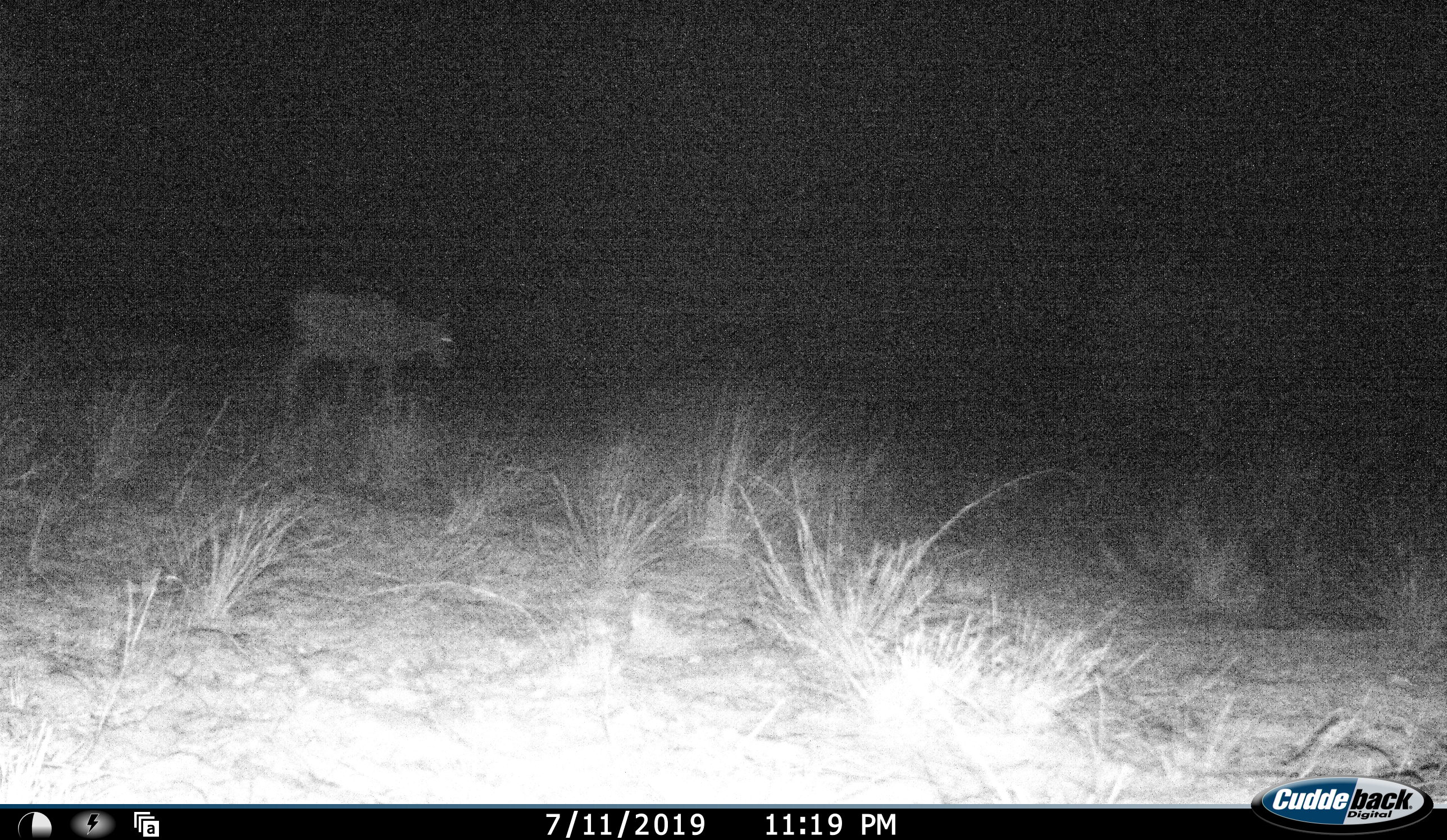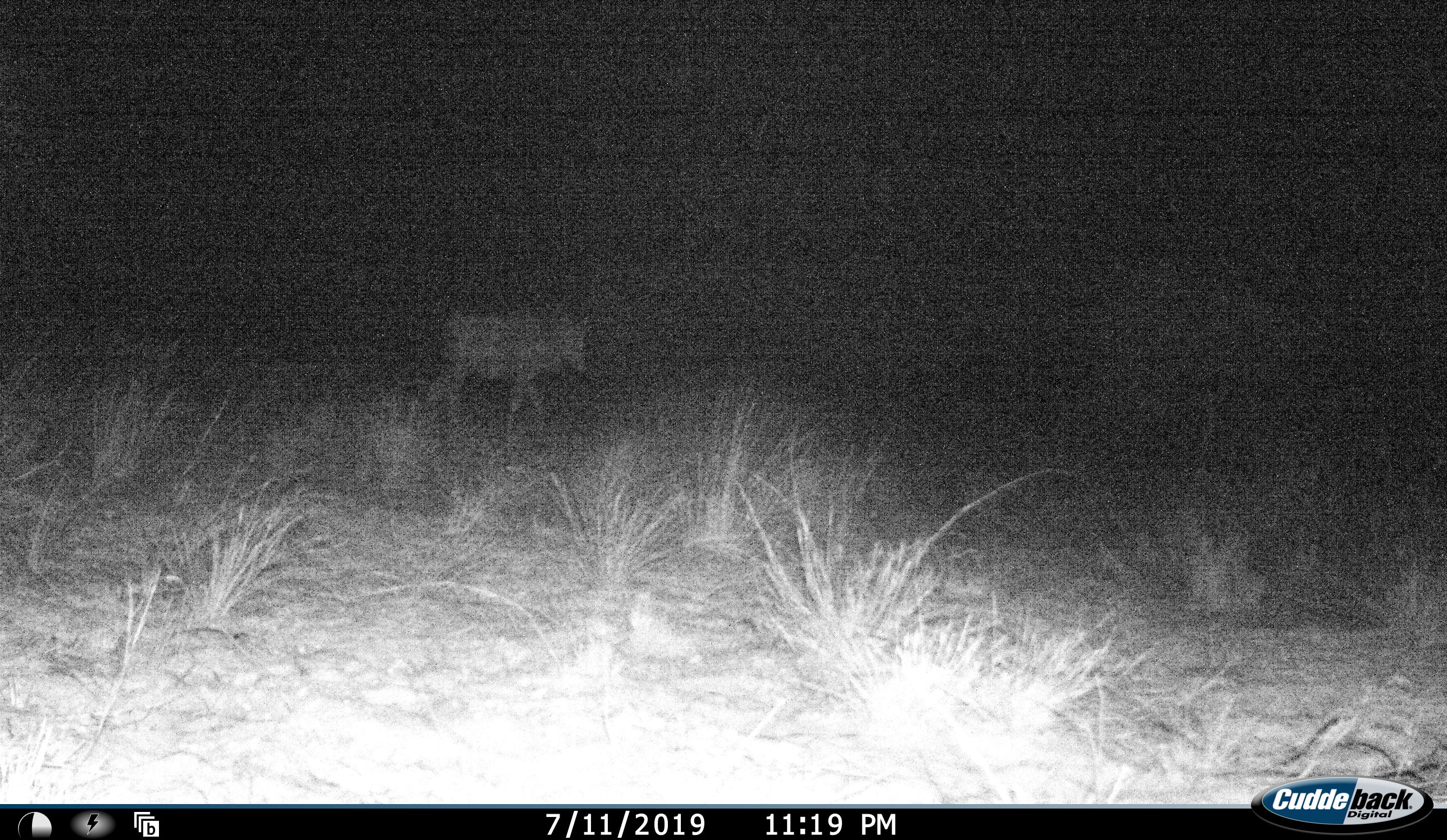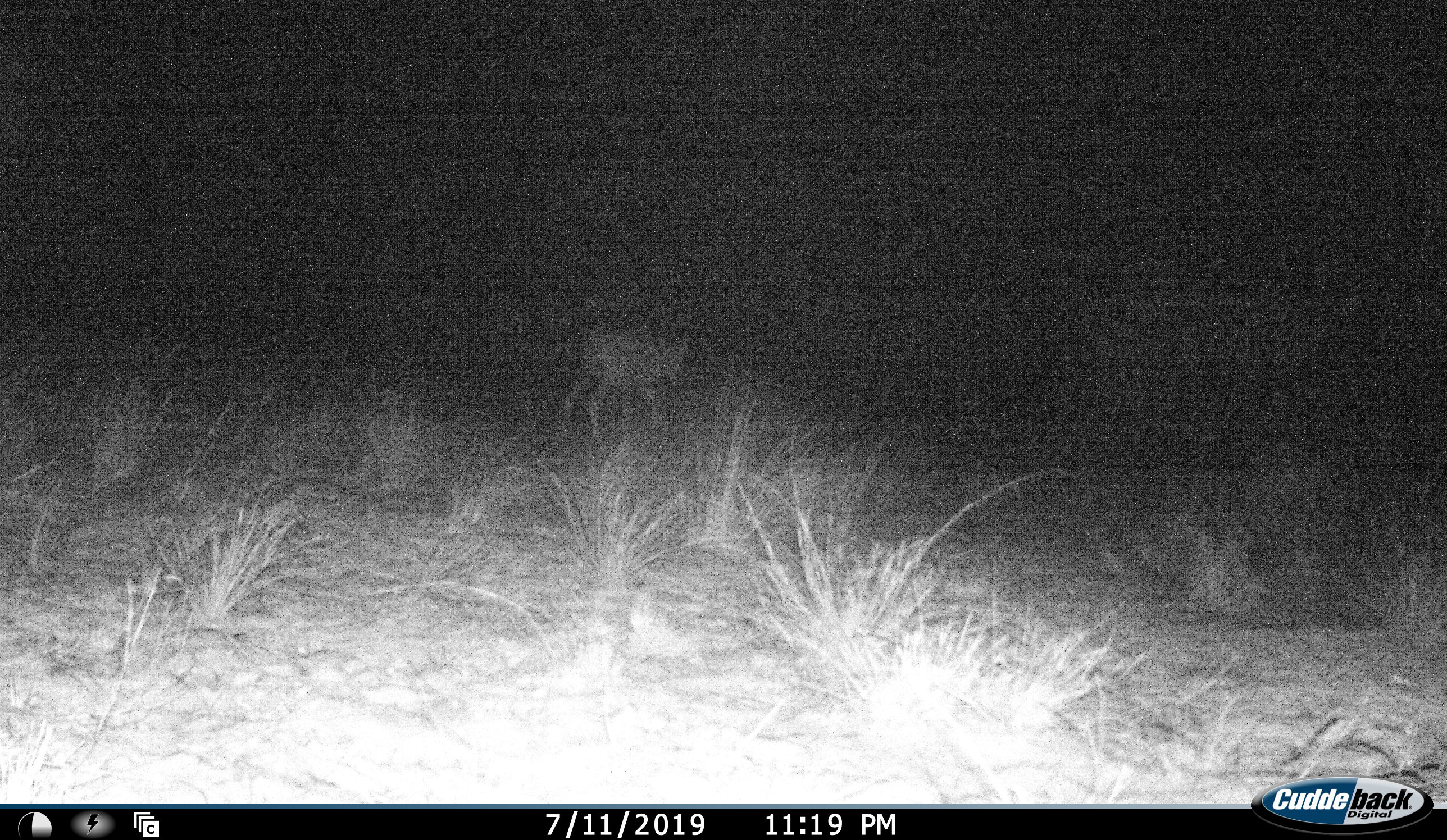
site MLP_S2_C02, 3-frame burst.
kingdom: Animalia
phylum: Chordata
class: Mammalia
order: Artiodactyla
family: Bovidae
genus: Tragelaphus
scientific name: Tragelaphus oryx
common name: eland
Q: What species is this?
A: Eland (Tragelaphus oryx).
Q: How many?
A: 1.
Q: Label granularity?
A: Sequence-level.